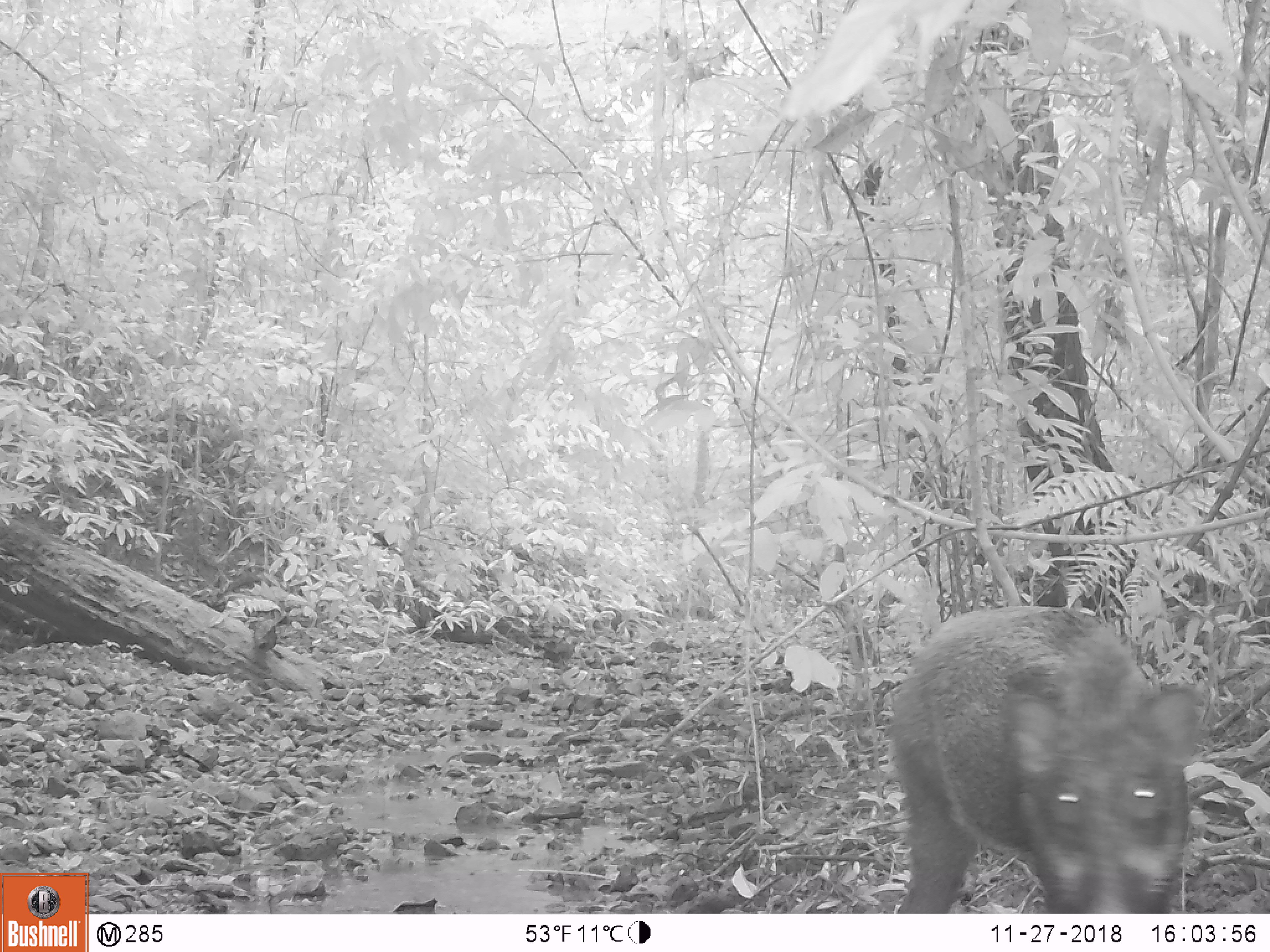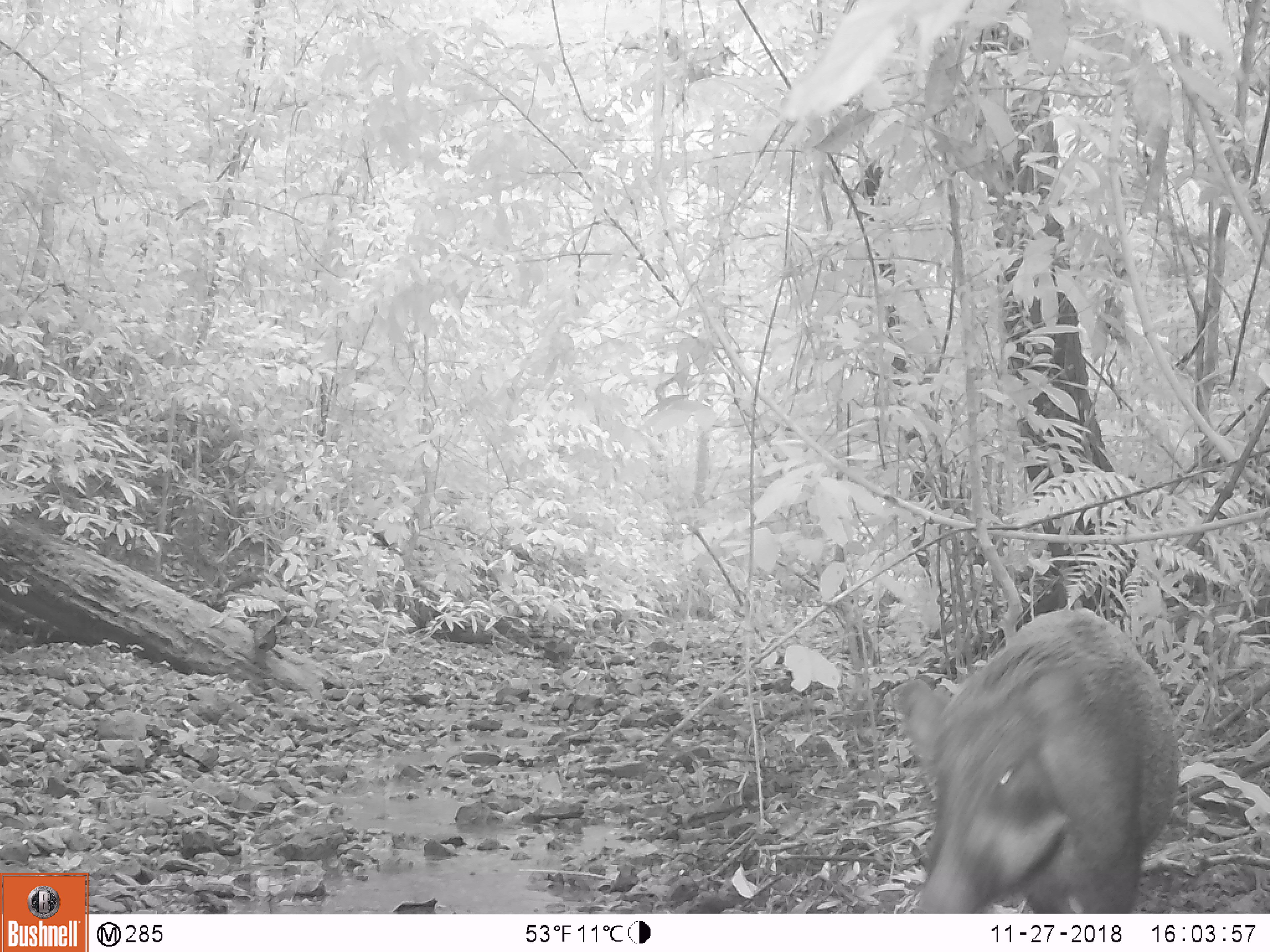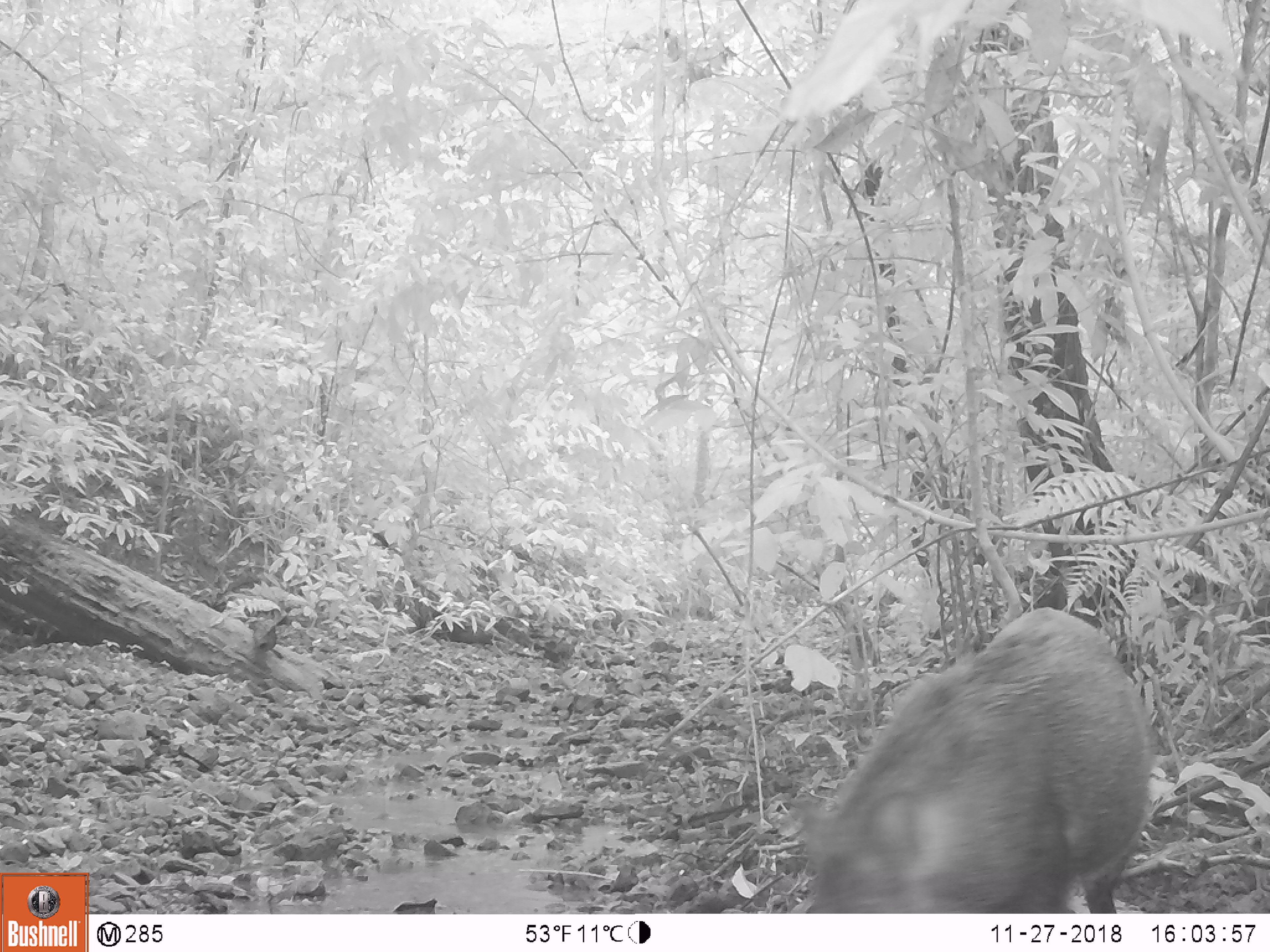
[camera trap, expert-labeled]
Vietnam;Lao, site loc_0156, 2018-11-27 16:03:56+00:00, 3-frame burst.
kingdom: Animalia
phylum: Chordata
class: Mammalia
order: Artiodactyla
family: Suidae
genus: Sus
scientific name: Sus scrofa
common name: eurasian wild pig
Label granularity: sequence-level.